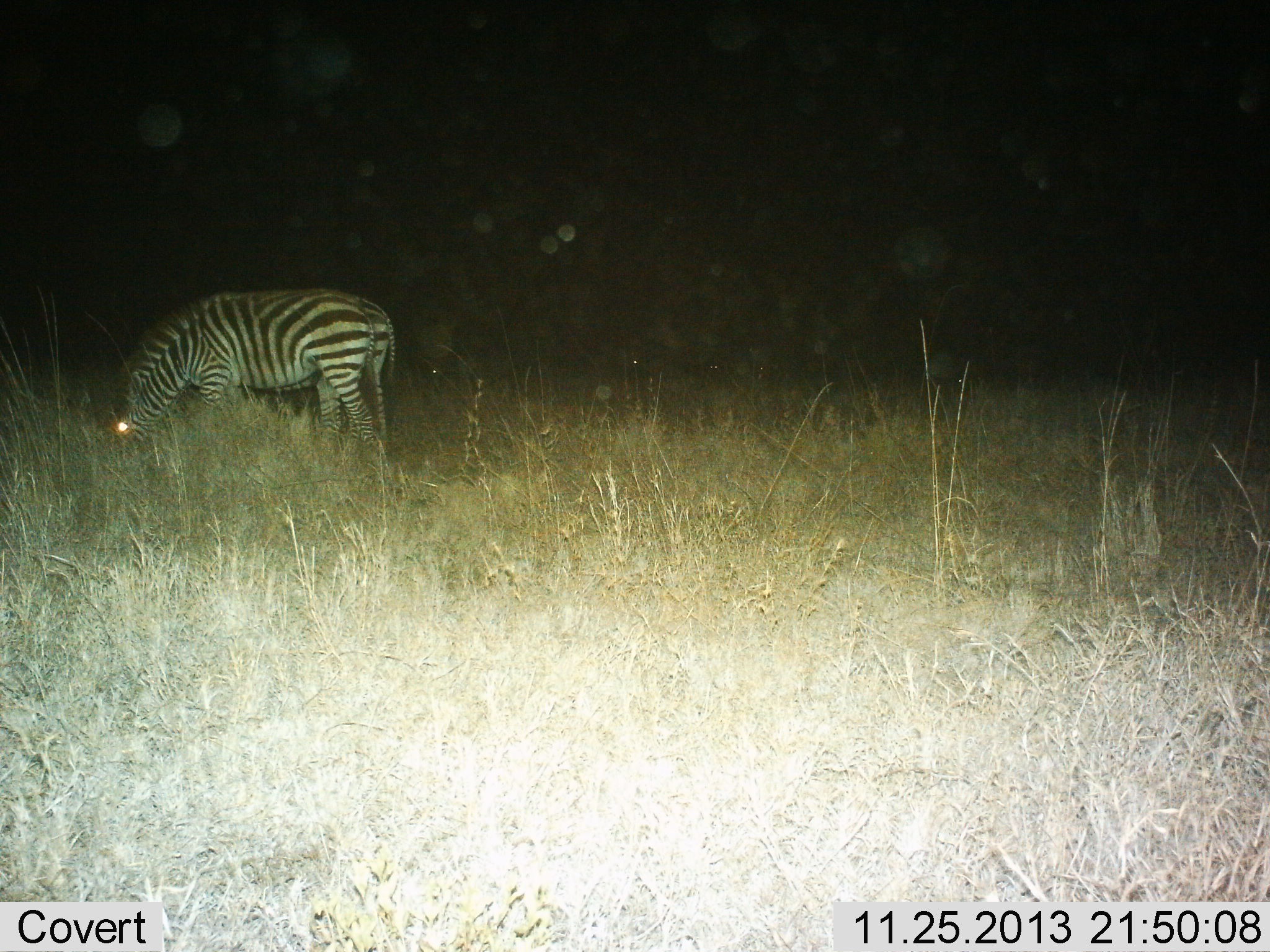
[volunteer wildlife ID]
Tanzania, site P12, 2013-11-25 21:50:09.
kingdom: Animalia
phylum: Chordata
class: Mammalia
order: Perissodactyla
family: Equidae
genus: Equus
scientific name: Equus quagga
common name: plains zebra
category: zebra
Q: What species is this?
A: Zebra (plains zebra) (Equus quagga).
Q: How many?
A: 1.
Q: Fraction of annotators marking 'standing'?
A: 0%.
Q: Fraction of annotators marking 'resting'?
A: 0%.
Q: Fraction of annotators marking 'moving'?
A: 0%.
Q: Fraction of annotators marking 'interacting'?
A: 0%.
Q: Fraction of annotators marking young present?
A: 0%.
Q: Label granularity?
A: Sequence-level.